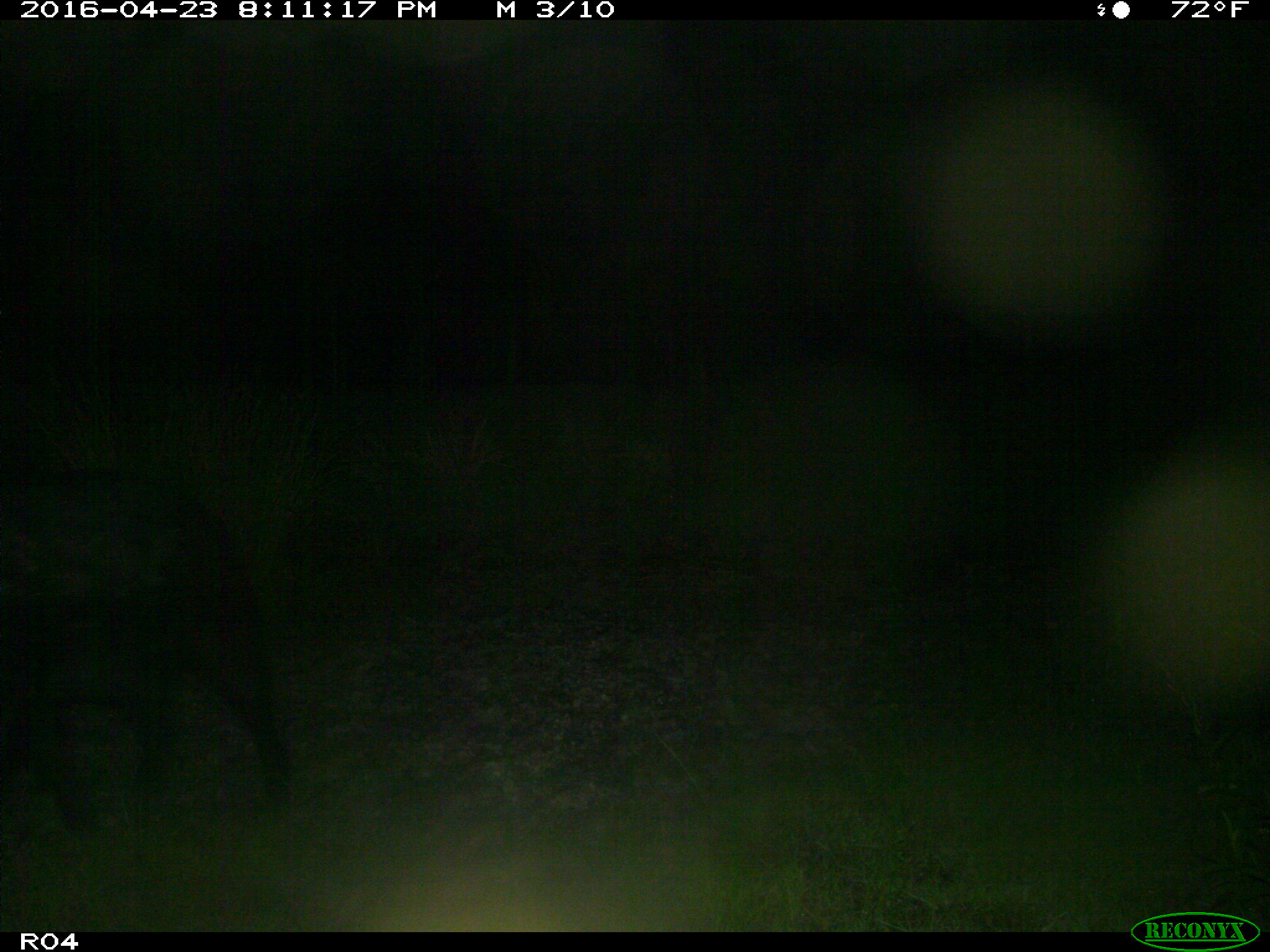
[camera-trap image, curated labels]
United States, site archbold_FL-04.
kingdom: Animalia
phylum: Chordata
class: Mammalia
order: Artiodactyla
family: Suidae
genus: Sus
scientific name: Sus scrofa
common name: wild boar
Sus scrofa (wild boar).